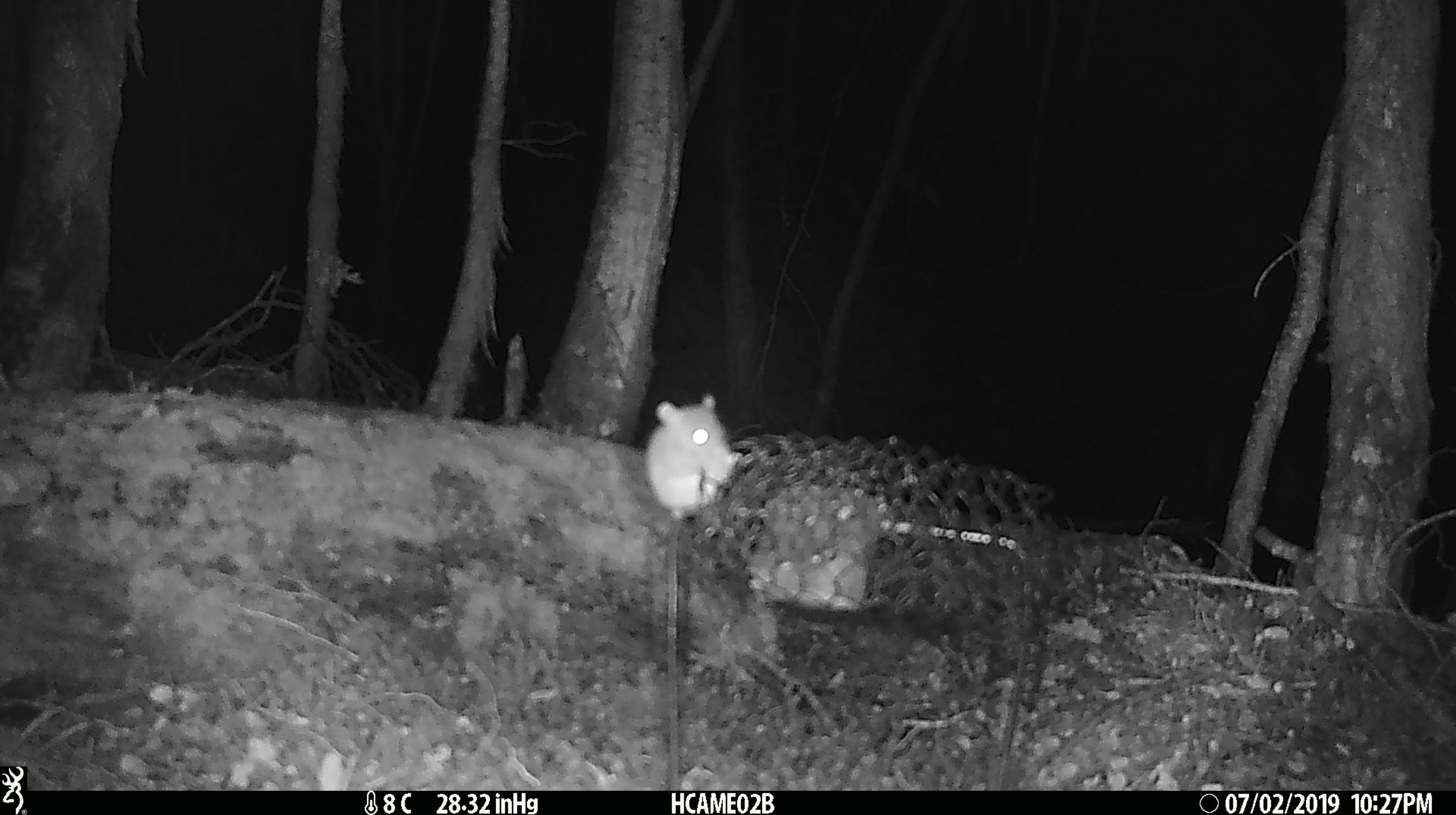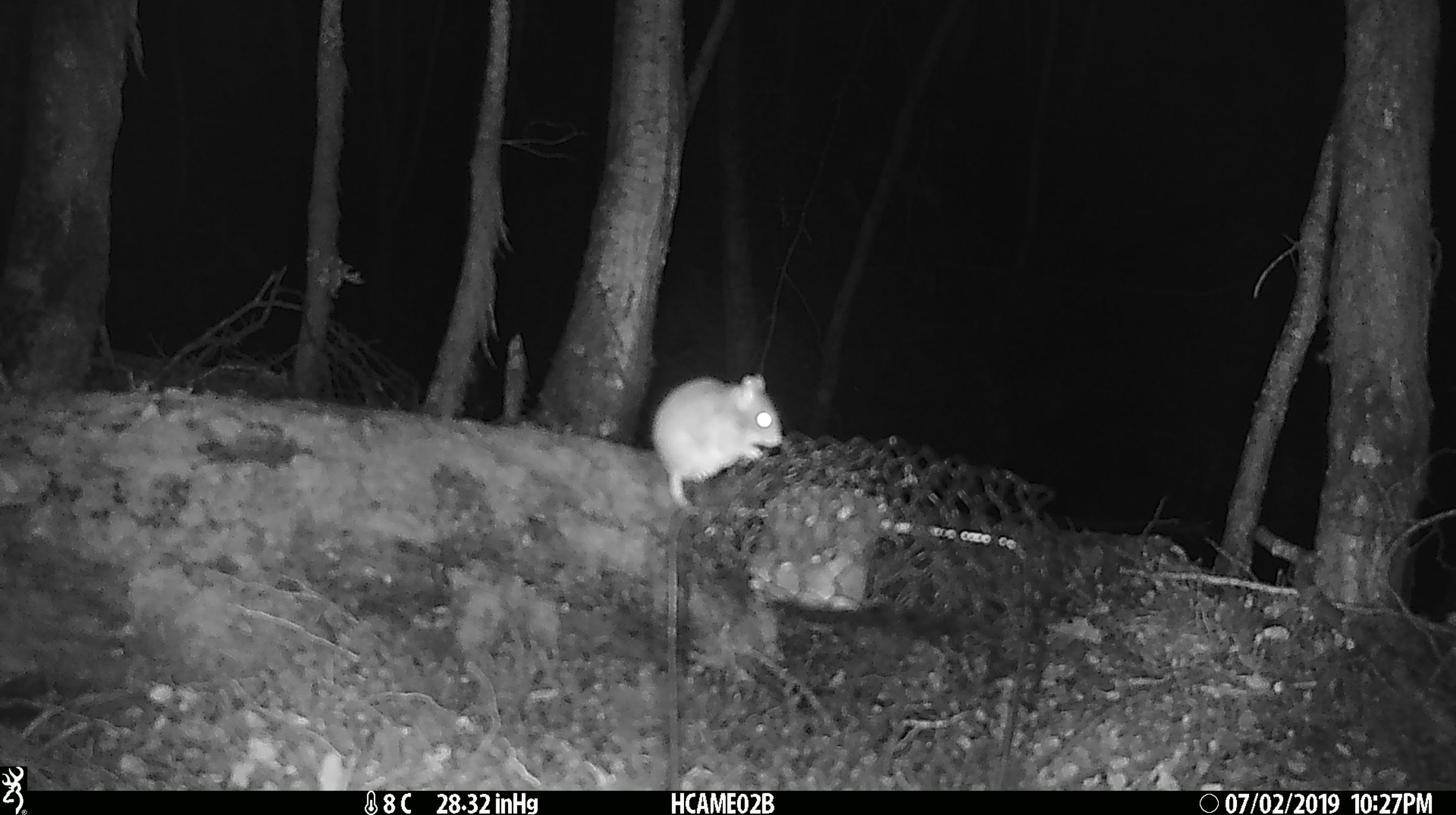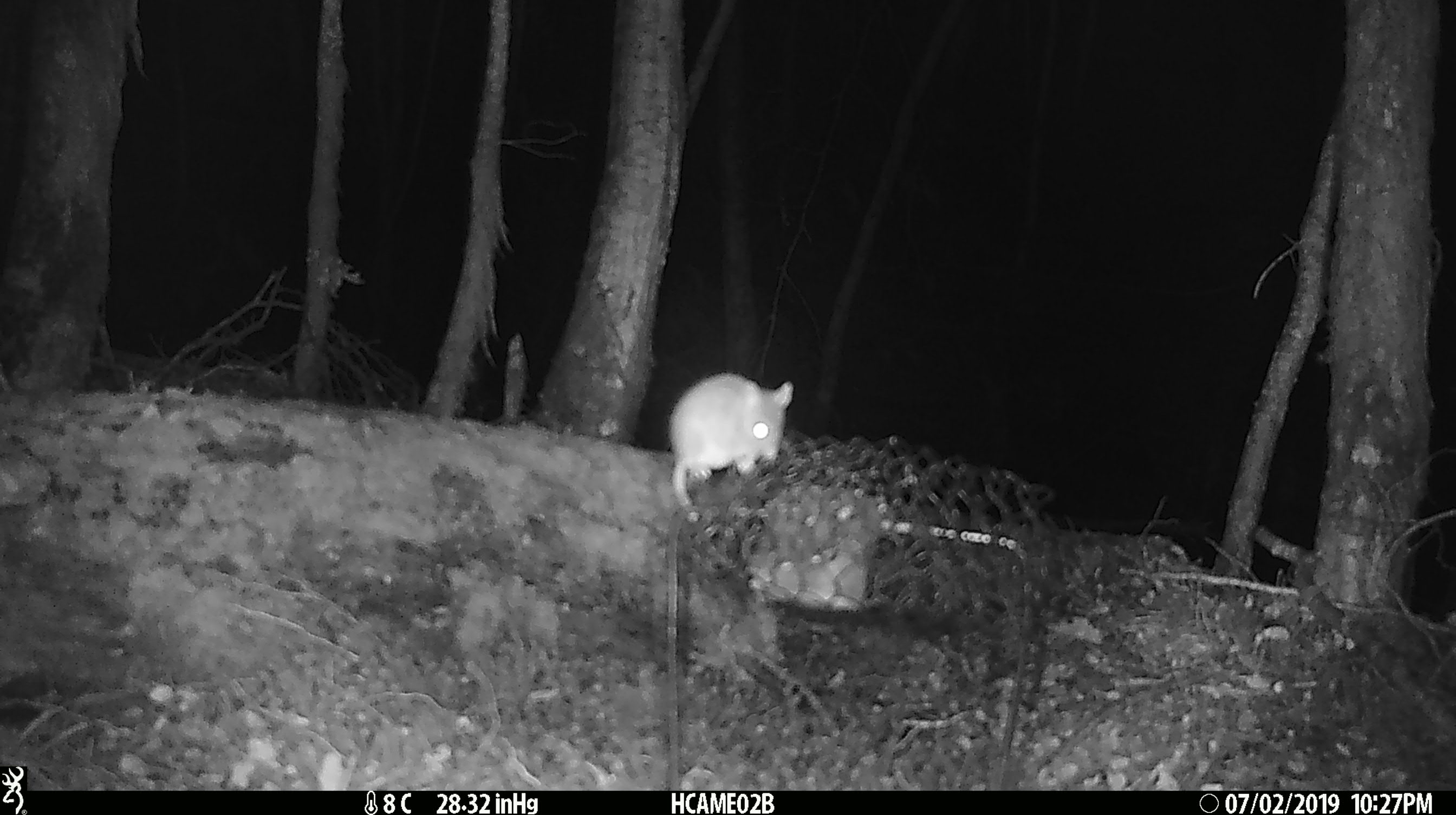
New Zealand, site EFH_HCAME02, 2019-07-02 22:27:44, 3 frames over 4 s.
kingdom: Animalia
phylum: Chordata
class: Mammalia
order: Rodentia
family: Muridae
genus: Mus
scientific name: Mus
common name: mouse